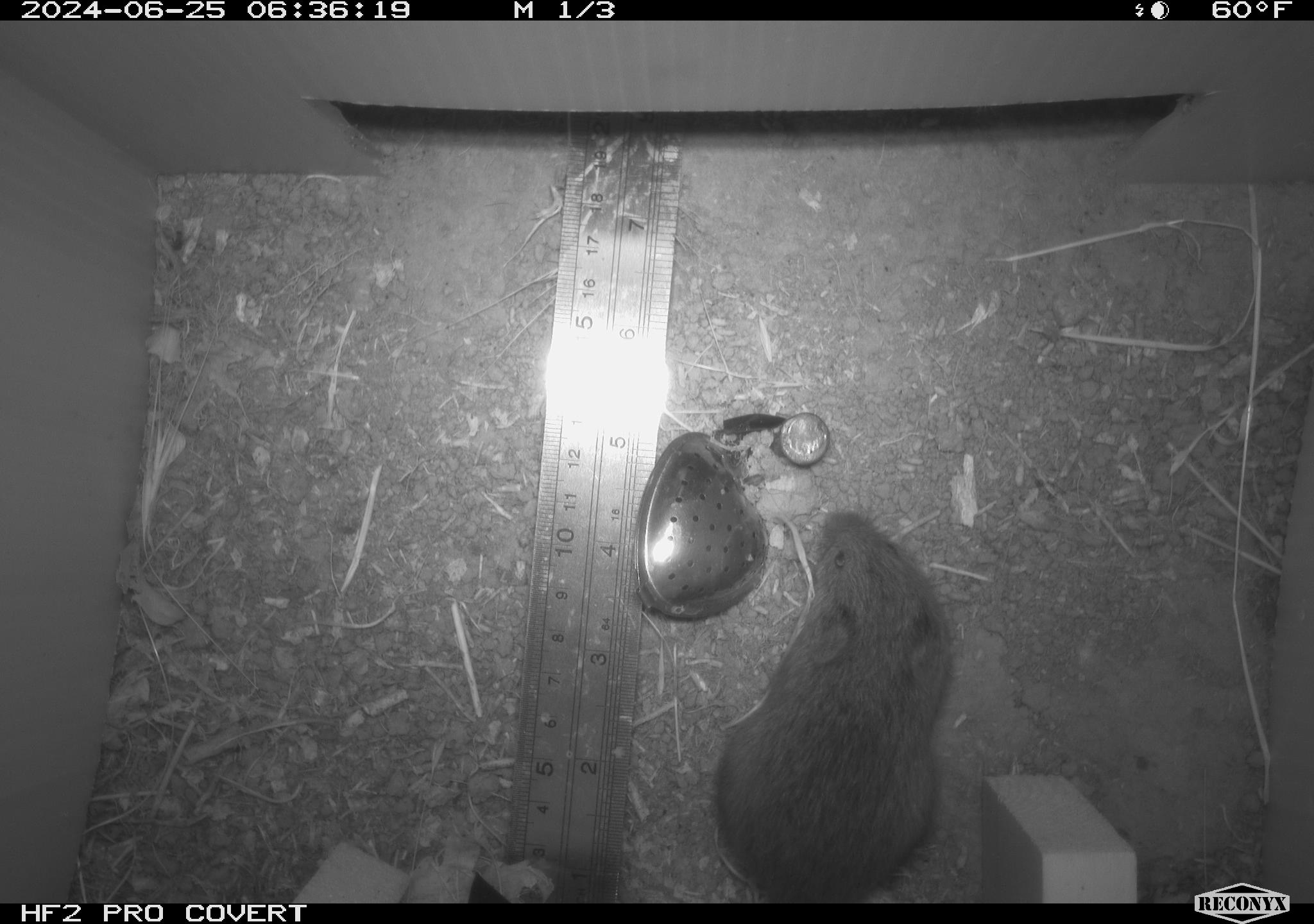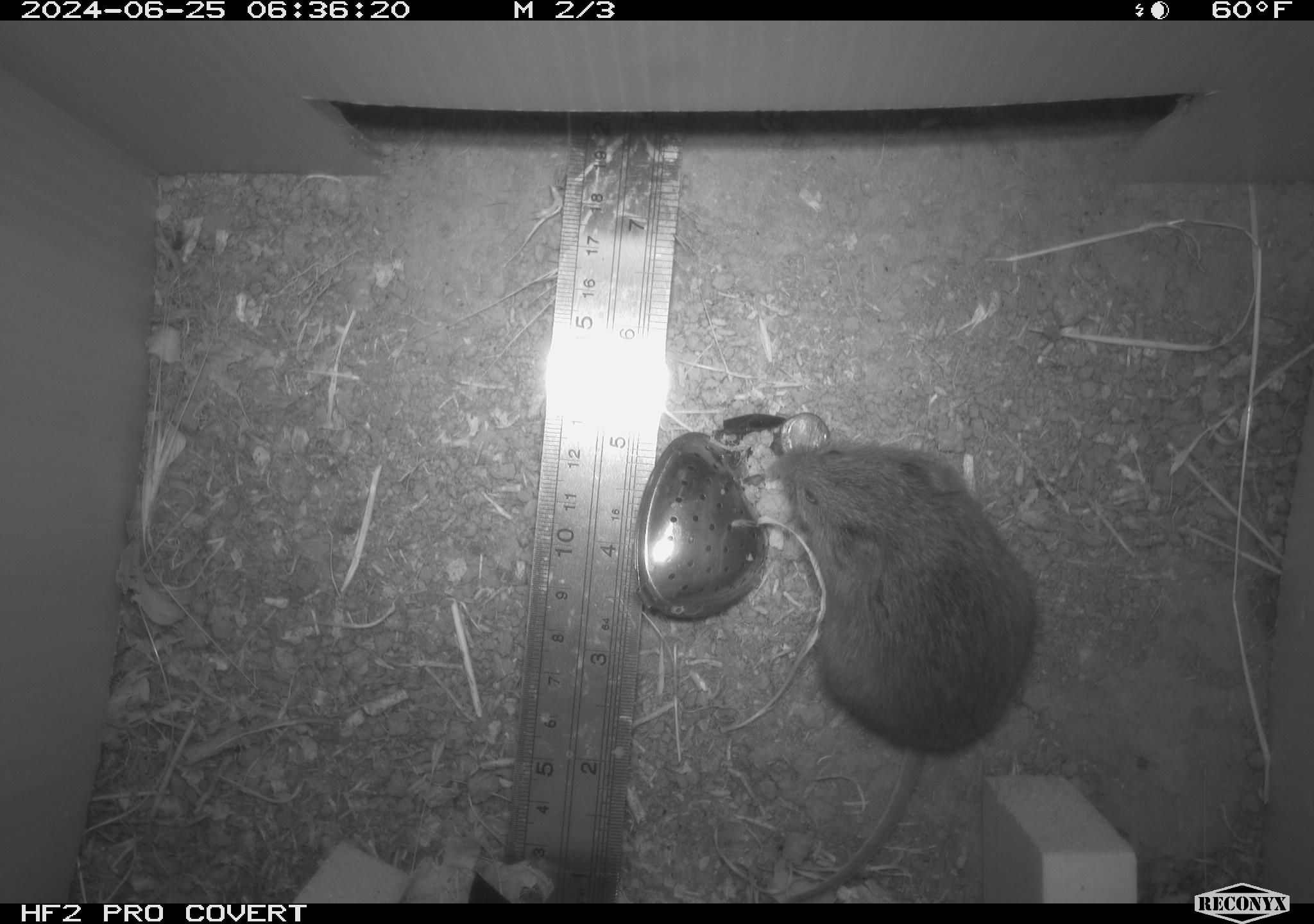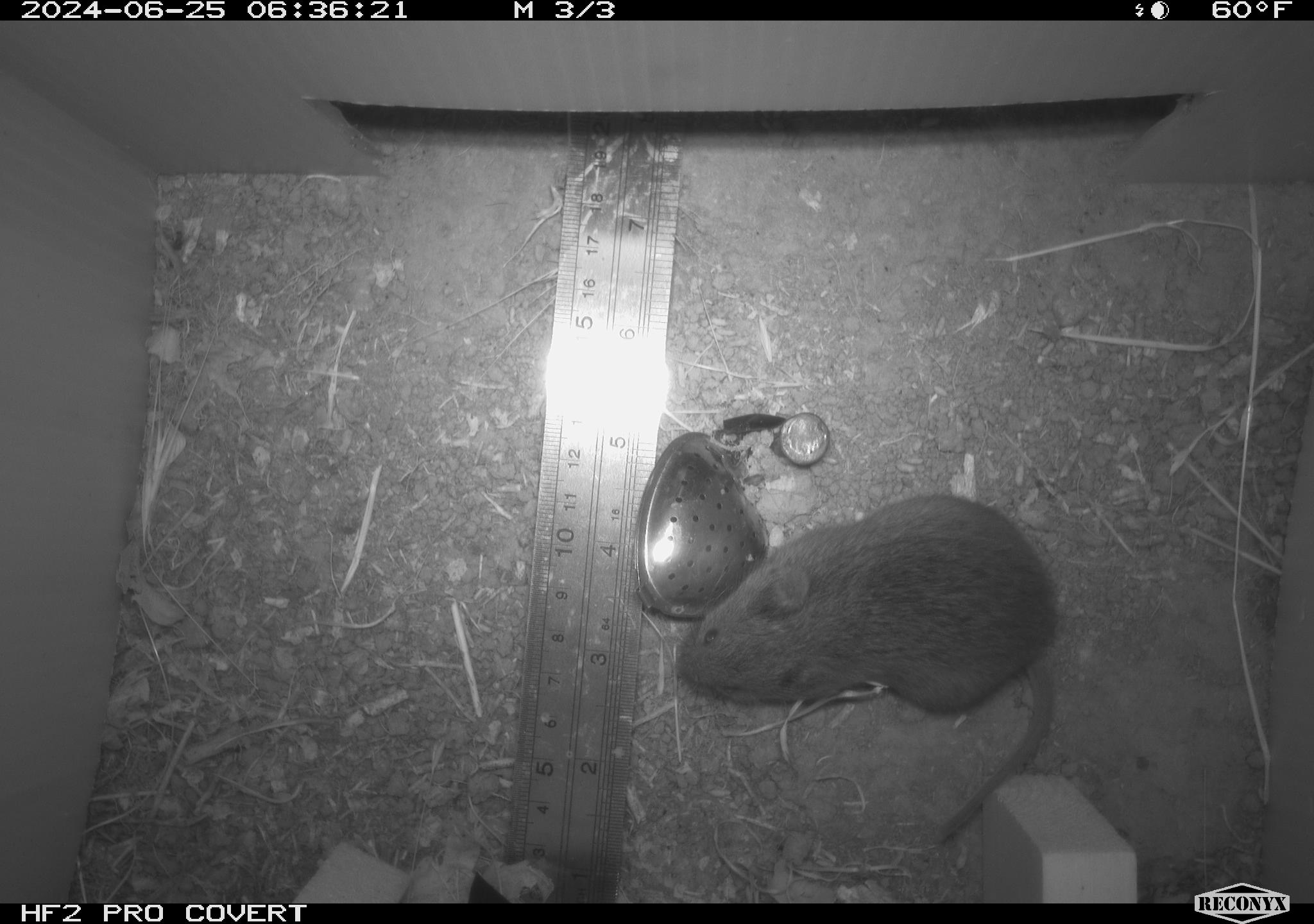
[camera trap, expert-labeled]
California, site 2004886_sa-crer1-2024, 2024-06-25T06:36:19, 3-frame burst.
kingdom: Animalia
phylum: Chordata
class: Mammalia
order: Rodentia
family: Cricetidae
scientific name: Arvicolinae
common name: voles, lemmings, and muskrats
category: arvicolinae subfamily